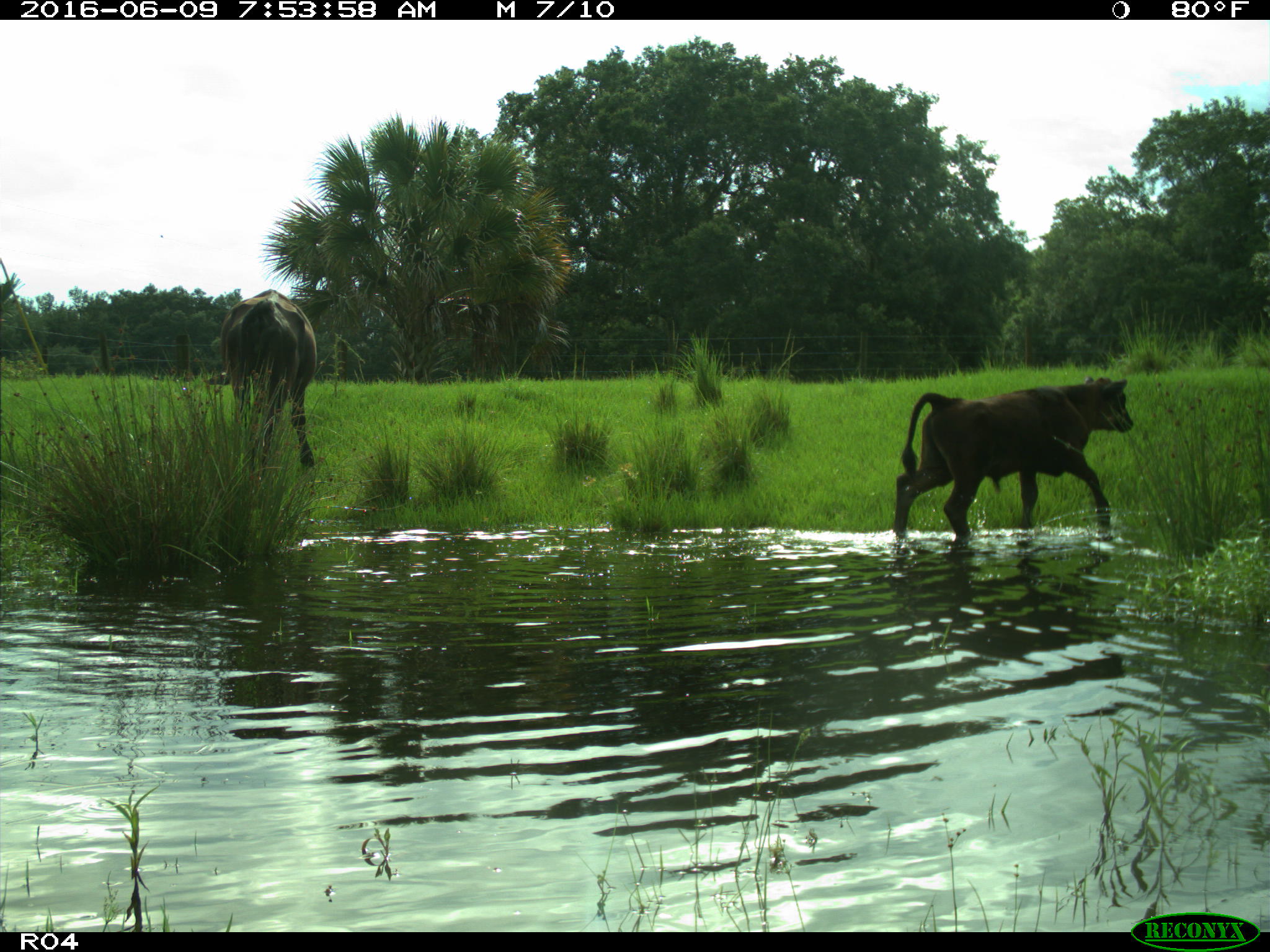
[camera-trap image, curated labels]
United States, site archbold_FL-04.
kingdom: Animalia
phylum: Chordata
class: Mammalia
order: Artiodactyla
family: Bovidae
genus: Bos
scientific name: Bos taurus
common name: domestic cow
Bos taurus (domestic cow).